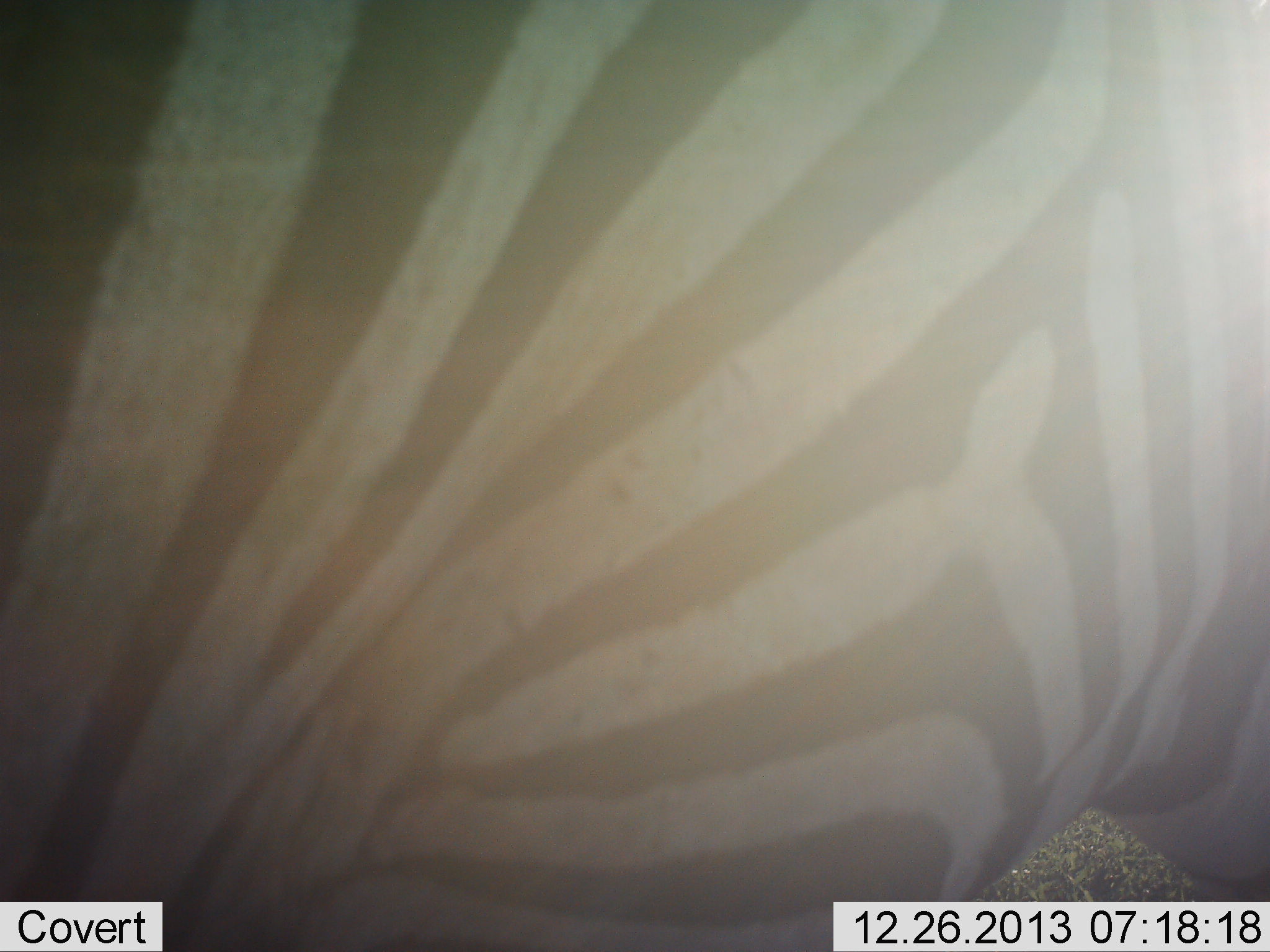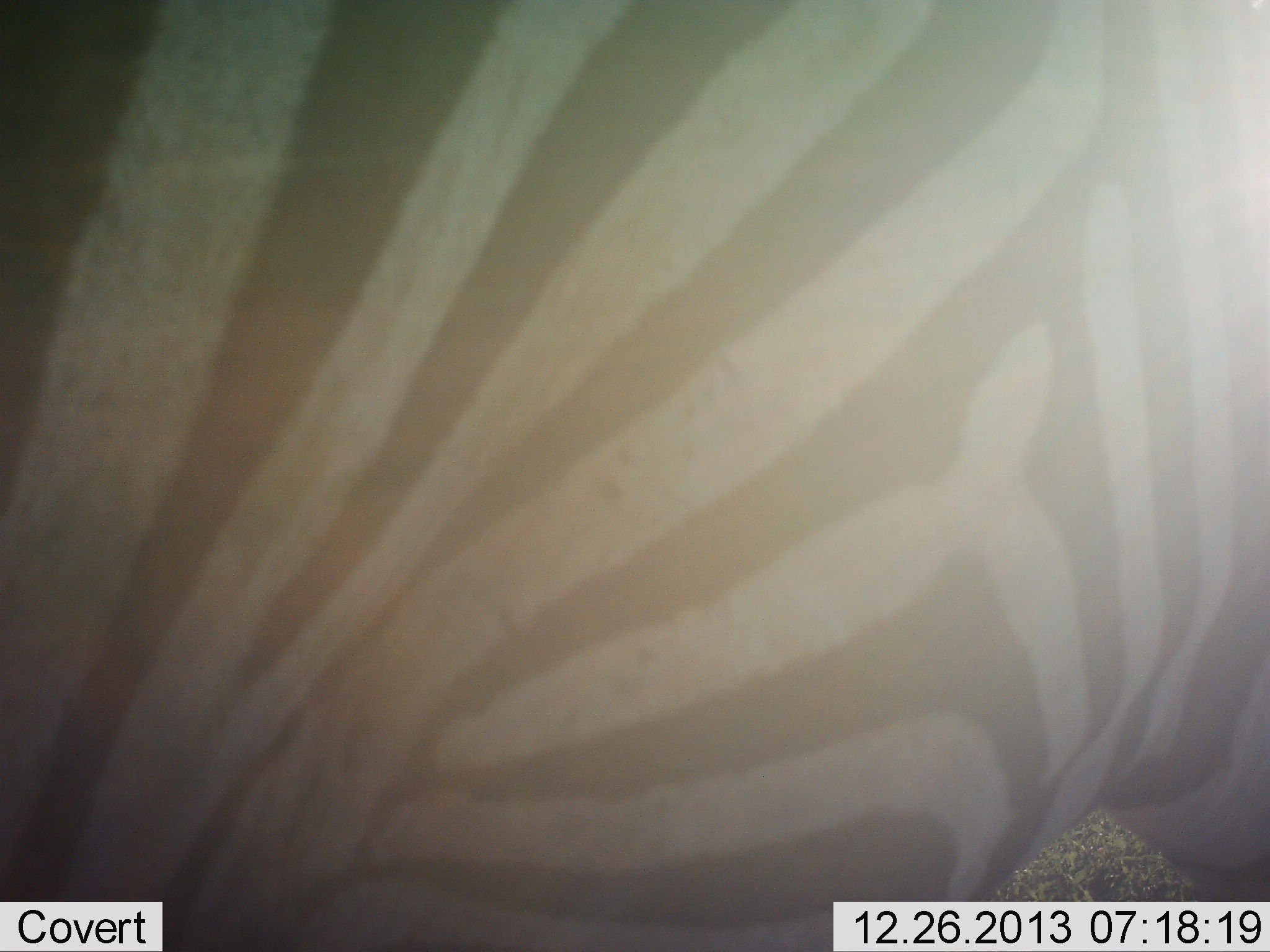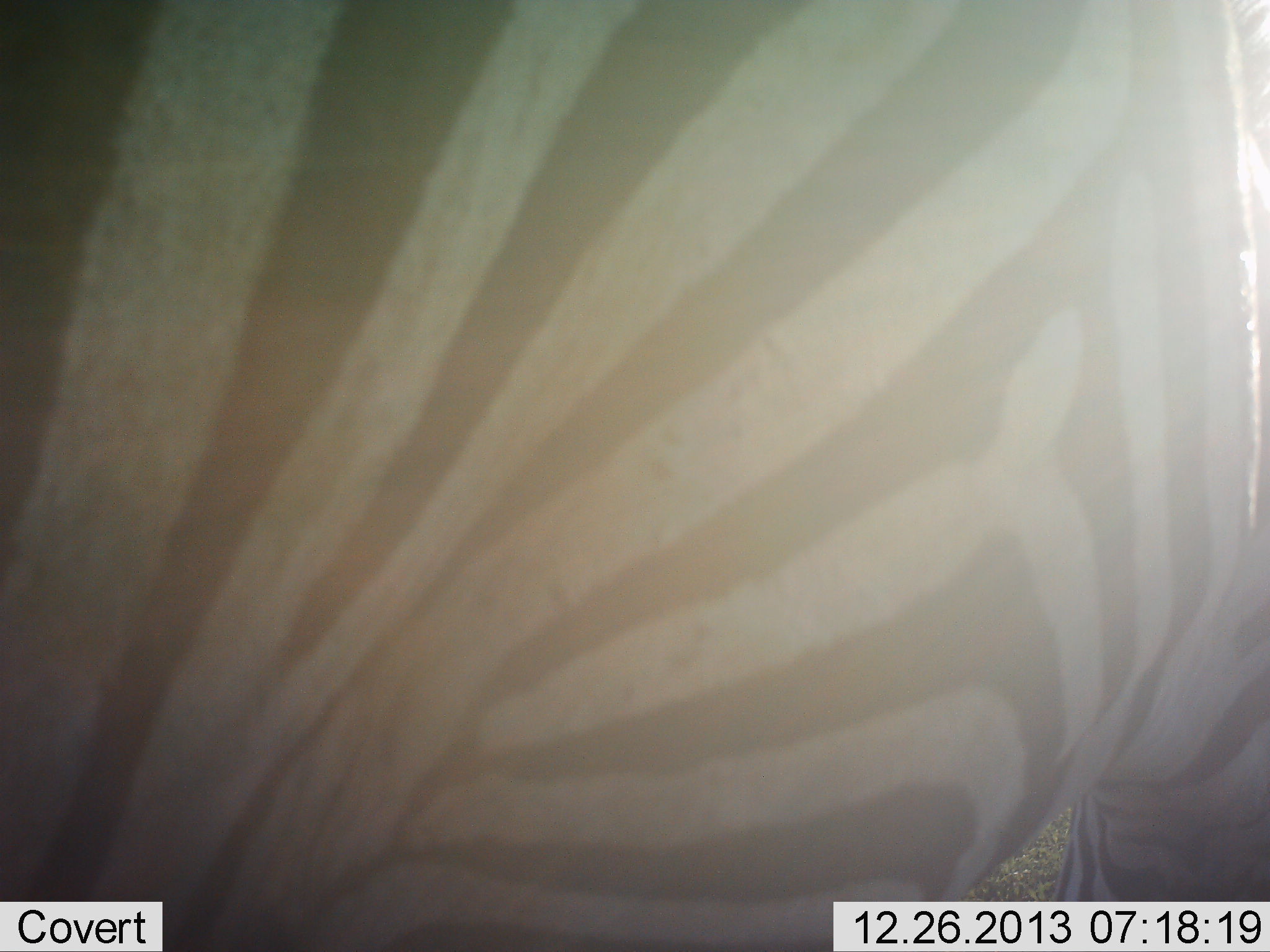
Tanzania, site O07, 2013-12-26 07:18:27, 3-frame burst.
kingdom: Animalia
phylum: Chordata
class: Mammalia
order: Perissodactyla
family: Equidae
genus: Equus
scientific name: Equus quagga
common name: plains zebra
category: zebra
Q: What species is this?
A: Zebra (plains zebra) (Equus quagga).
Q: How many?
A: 1.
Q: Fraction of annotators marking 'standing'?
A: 80%.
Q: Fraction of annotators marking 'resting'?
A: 0%.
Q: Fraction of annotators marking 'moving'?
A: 10%.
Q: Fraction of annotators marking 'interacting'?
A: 0%.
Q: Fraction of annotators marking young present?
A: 0%.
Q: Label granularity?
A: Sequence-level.